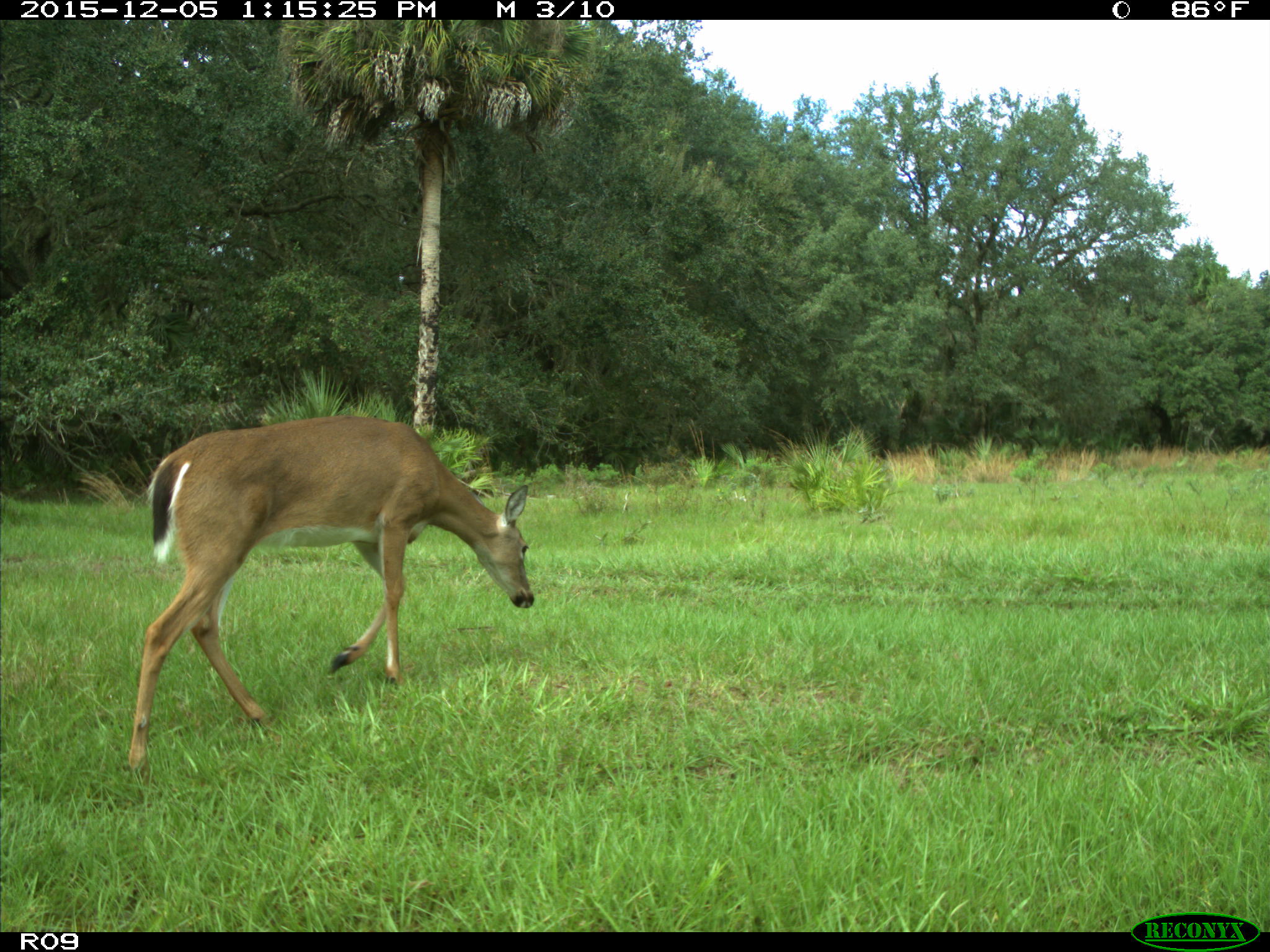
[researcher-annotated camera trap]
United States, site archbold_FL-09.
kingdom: Animalia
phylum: Chordata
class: Mammalia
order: Artiodactyla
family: Cervidae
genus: Odocoileus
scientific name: Odocoileus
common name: deer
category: unidentified deer